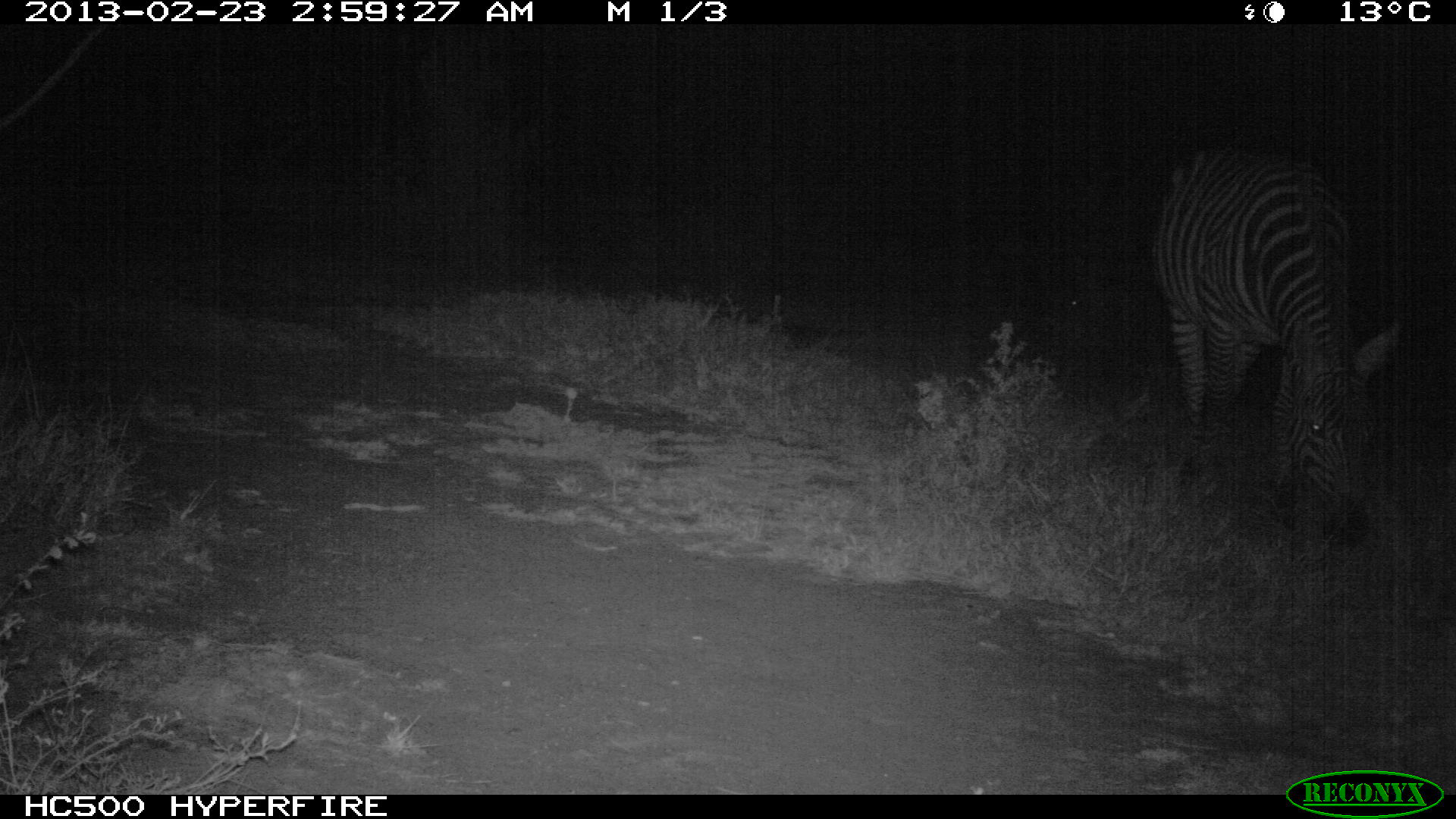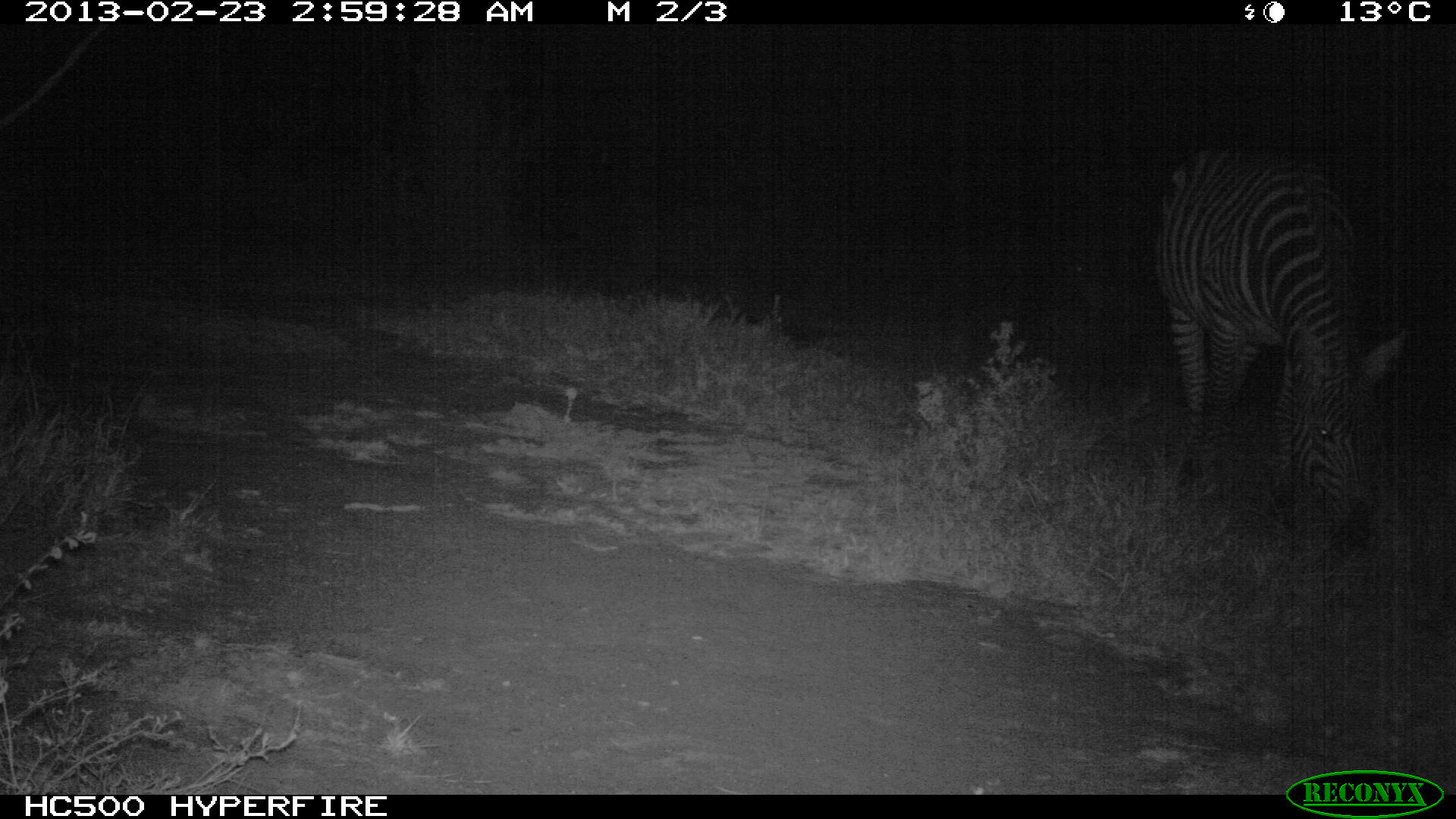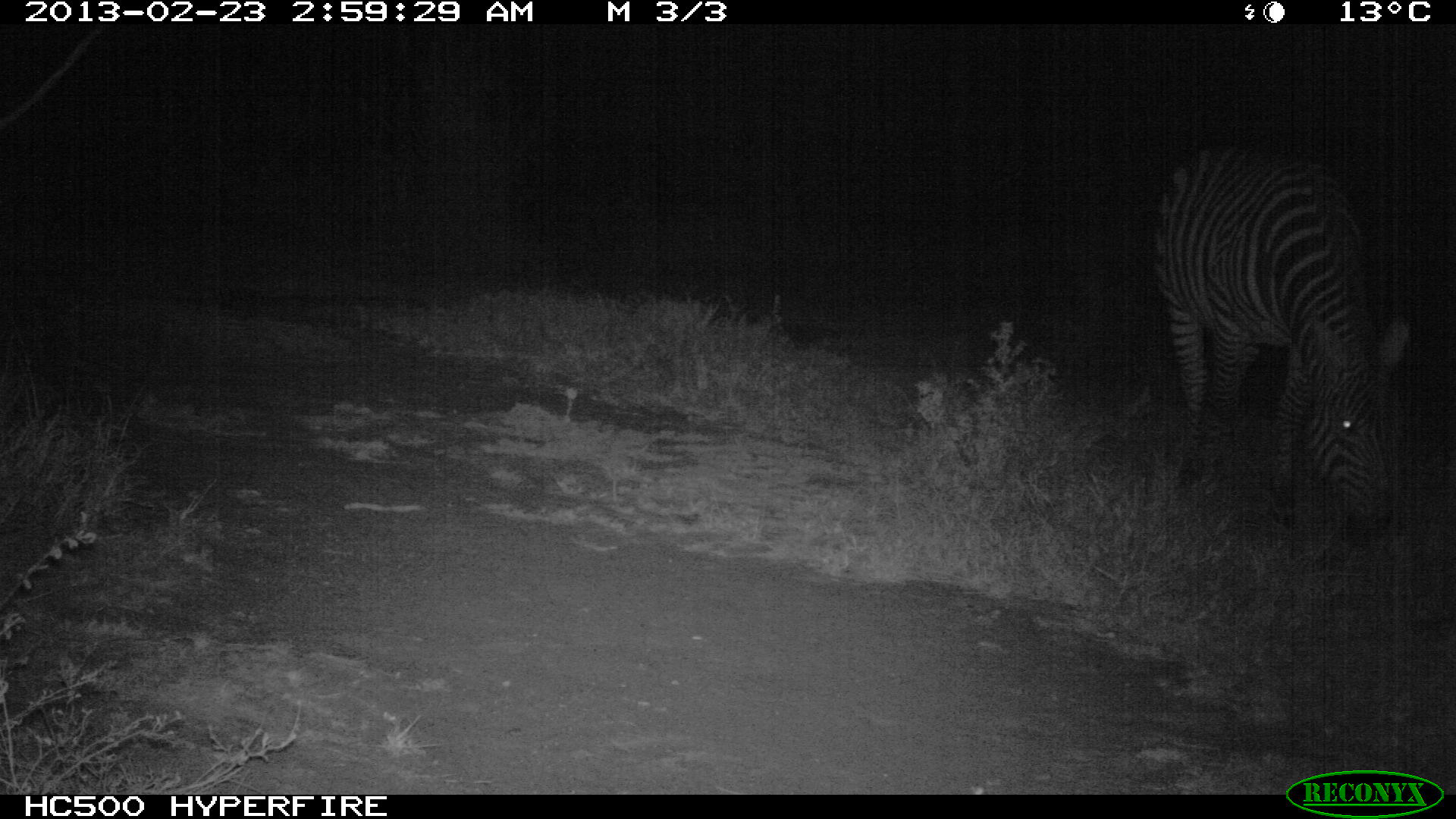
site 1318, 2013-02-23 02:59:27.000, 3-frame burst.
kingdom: Animalia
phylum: Chordata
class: Mammalia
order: Perissodactyla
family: Equidae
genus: Equus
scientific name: Equus quagga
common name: plains zebra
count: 1